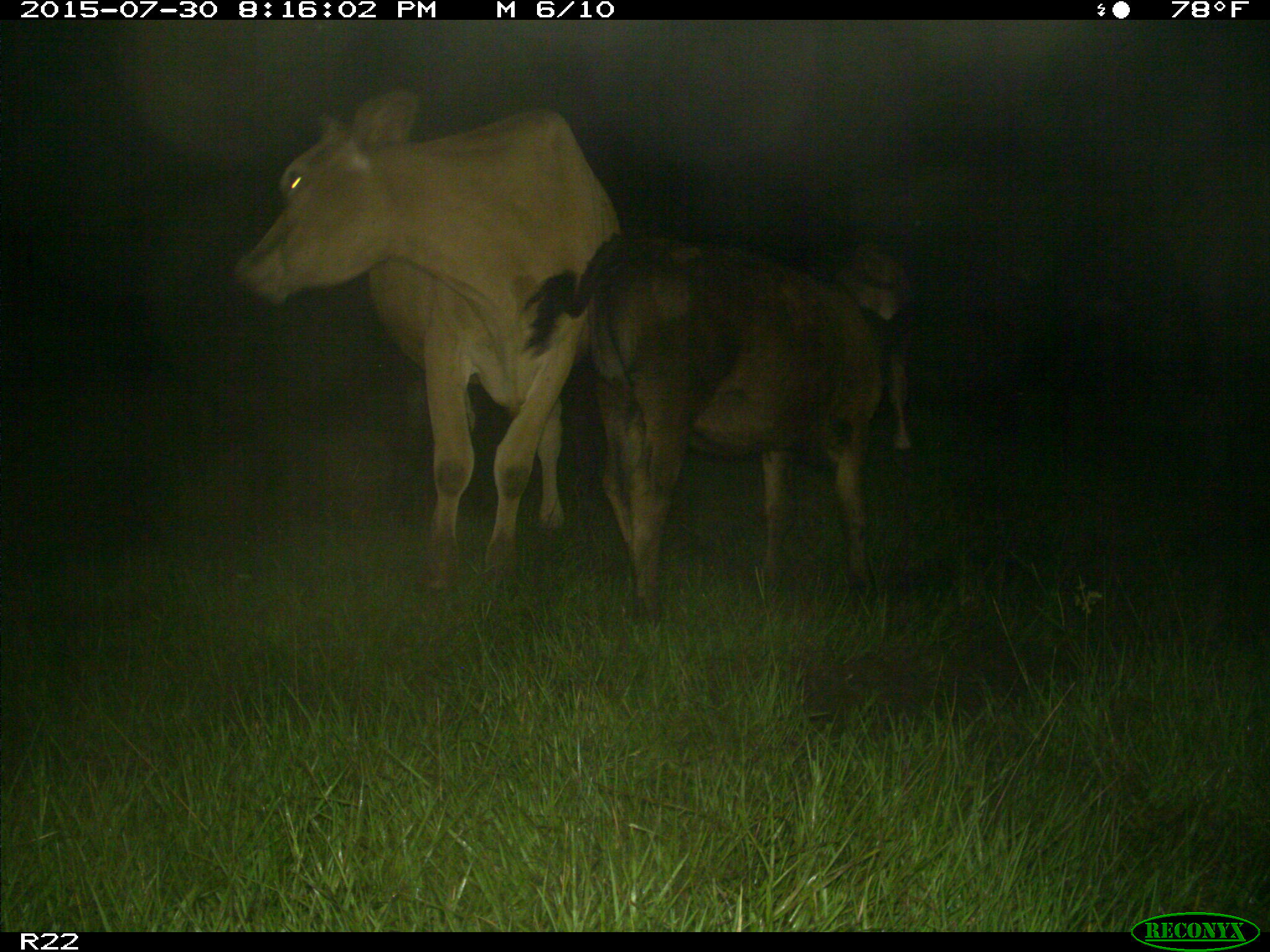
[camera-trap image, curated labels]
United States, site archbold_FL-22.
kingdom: Animalia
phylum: Chordata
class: Mammalia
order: Artiodactyla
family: Bovidae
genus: Bos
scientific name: Bos taurus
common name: domestic cow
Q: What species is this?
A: Bos taurus (domestic cow).